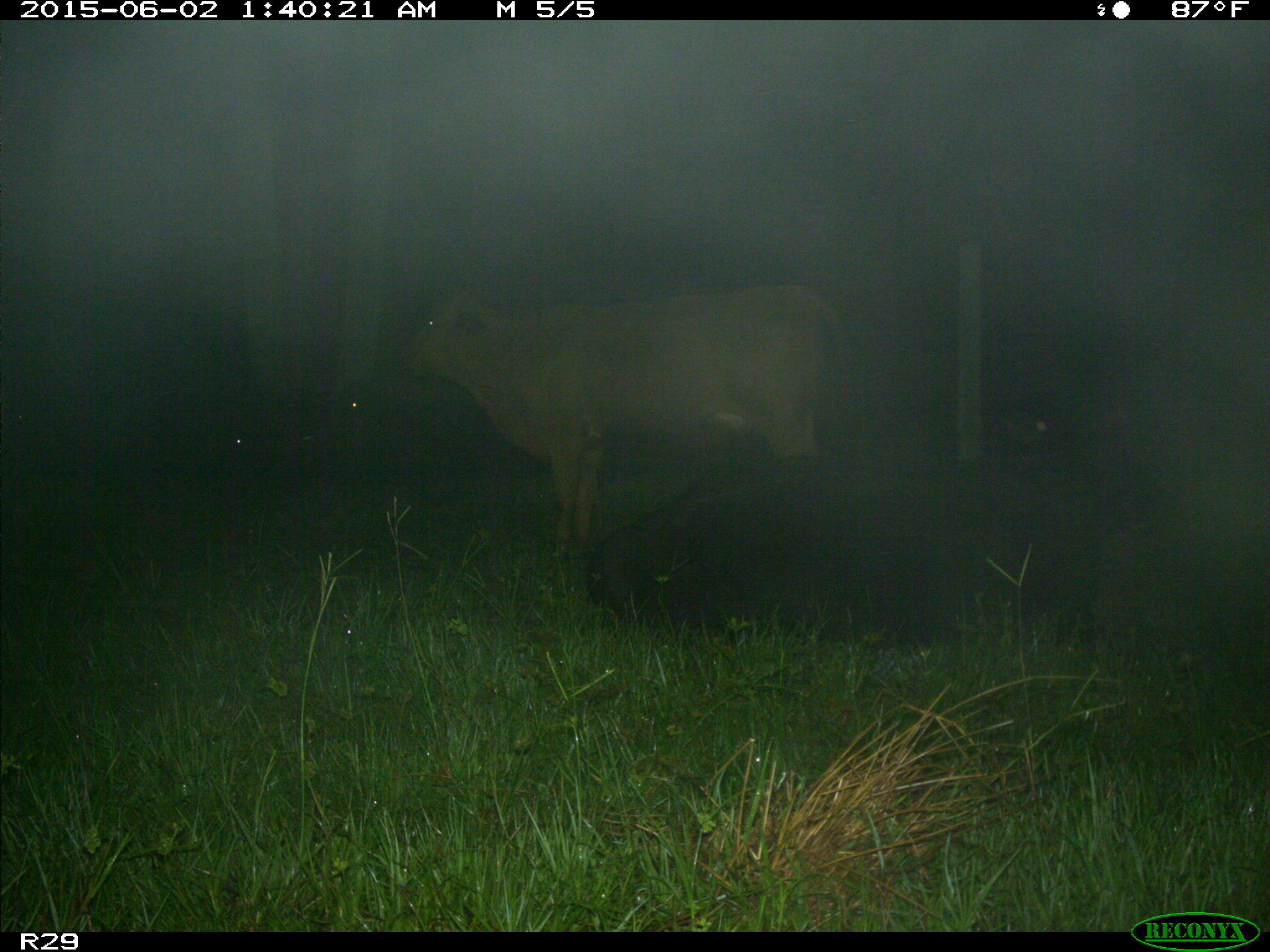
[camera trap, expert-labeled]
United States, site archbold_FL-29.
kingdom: Animalia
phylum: Chordata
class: Mammalia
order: Artiodactyla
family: Bovidae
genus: Bos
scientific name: Bos taurus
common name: domestic cow